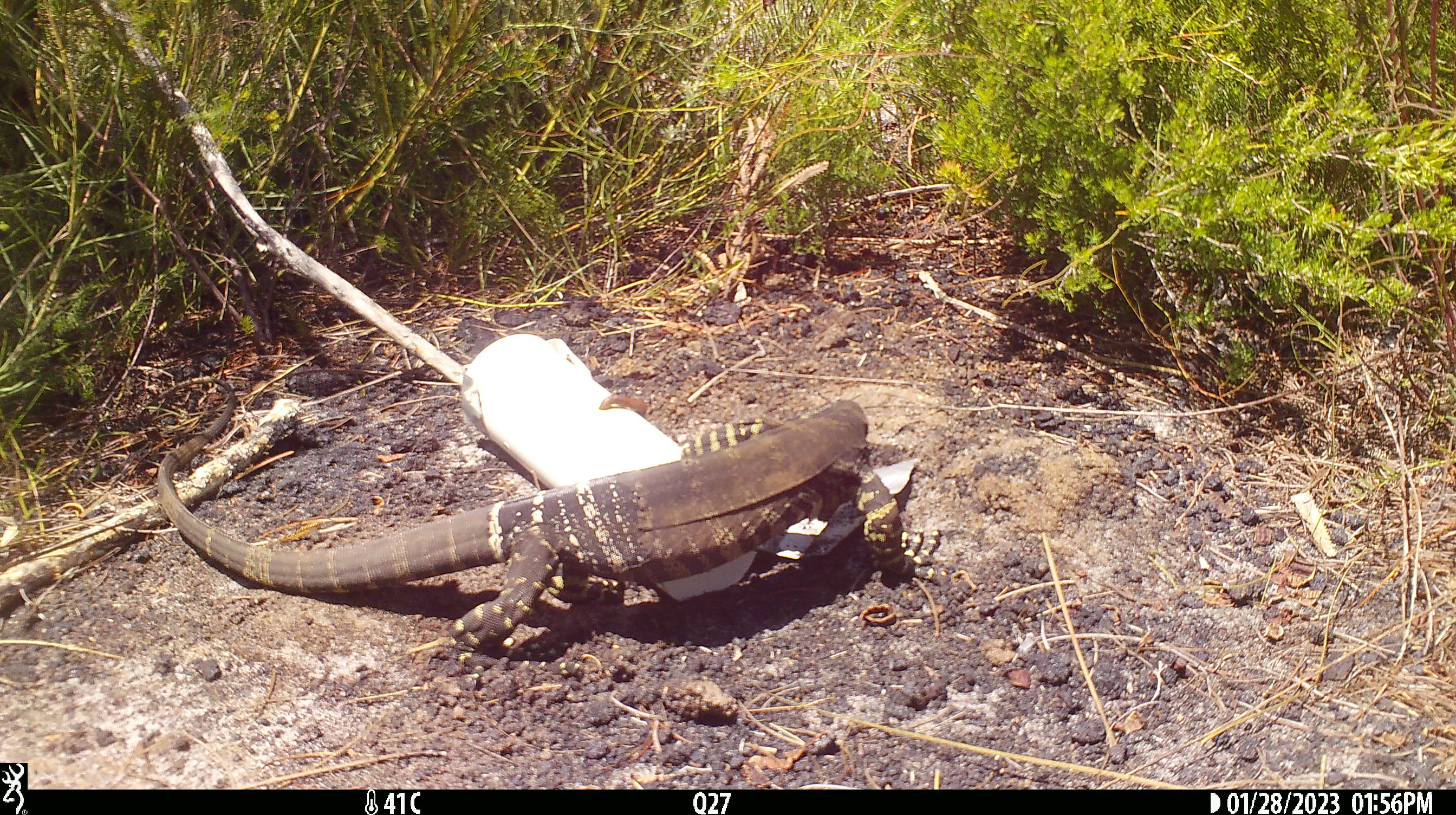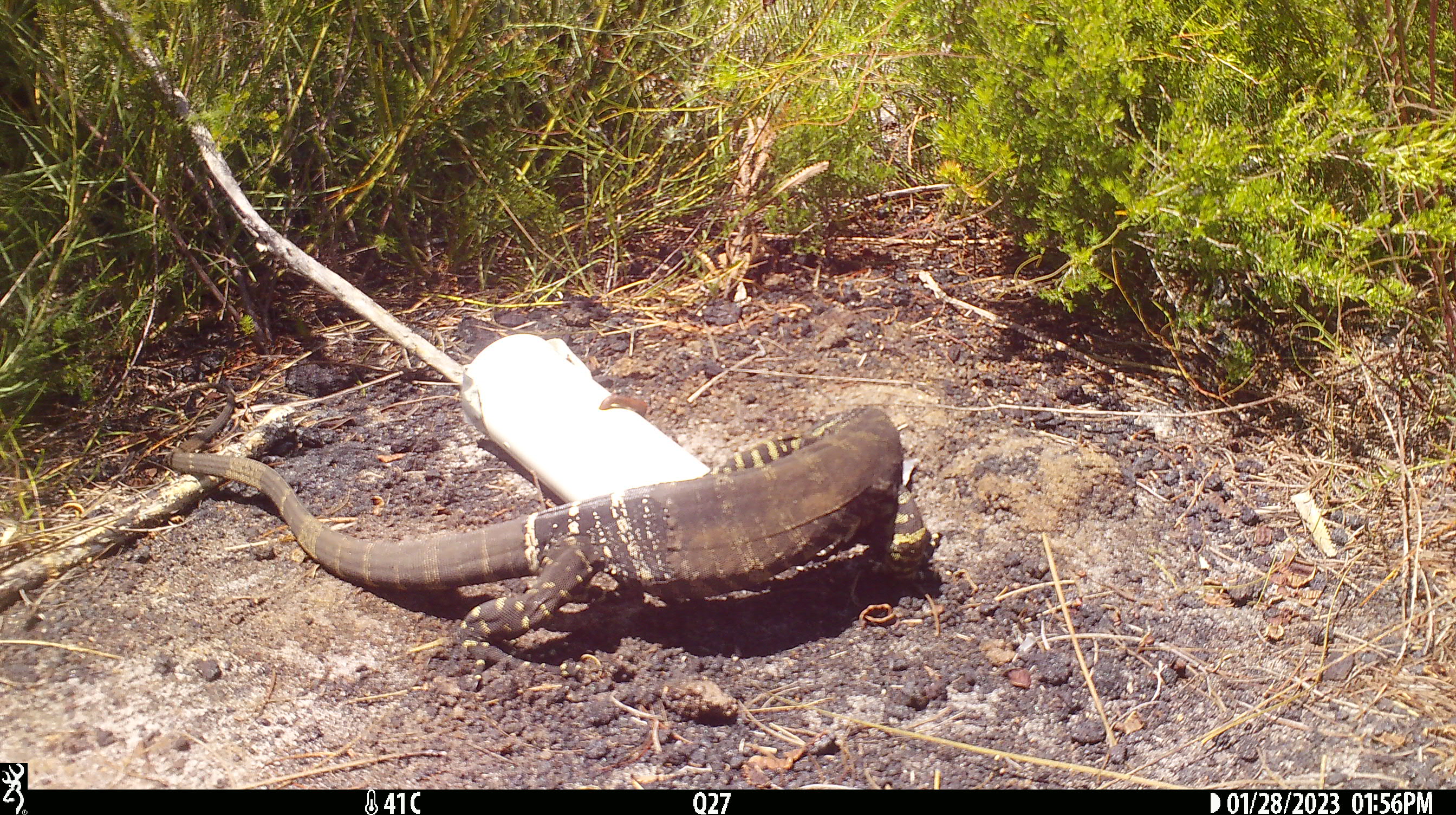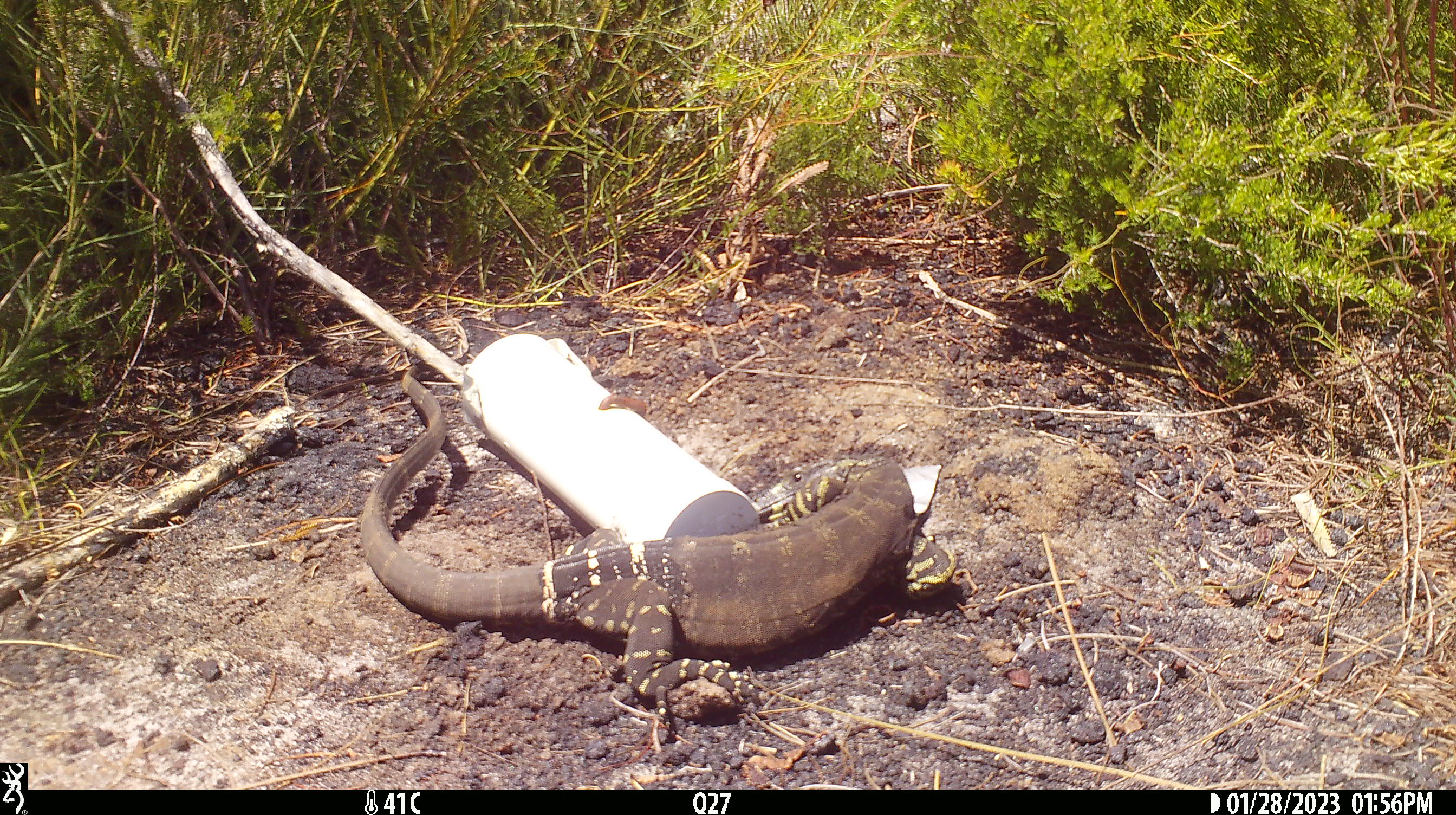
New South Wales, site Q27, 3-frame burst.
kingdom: Animalia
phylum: Chordata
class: Reptilia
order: Squamata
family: Varanidae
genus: Varanus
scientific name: Varanus varius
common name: lace monitor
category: goanna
Goanna (lace monitor) (Varanus varius).